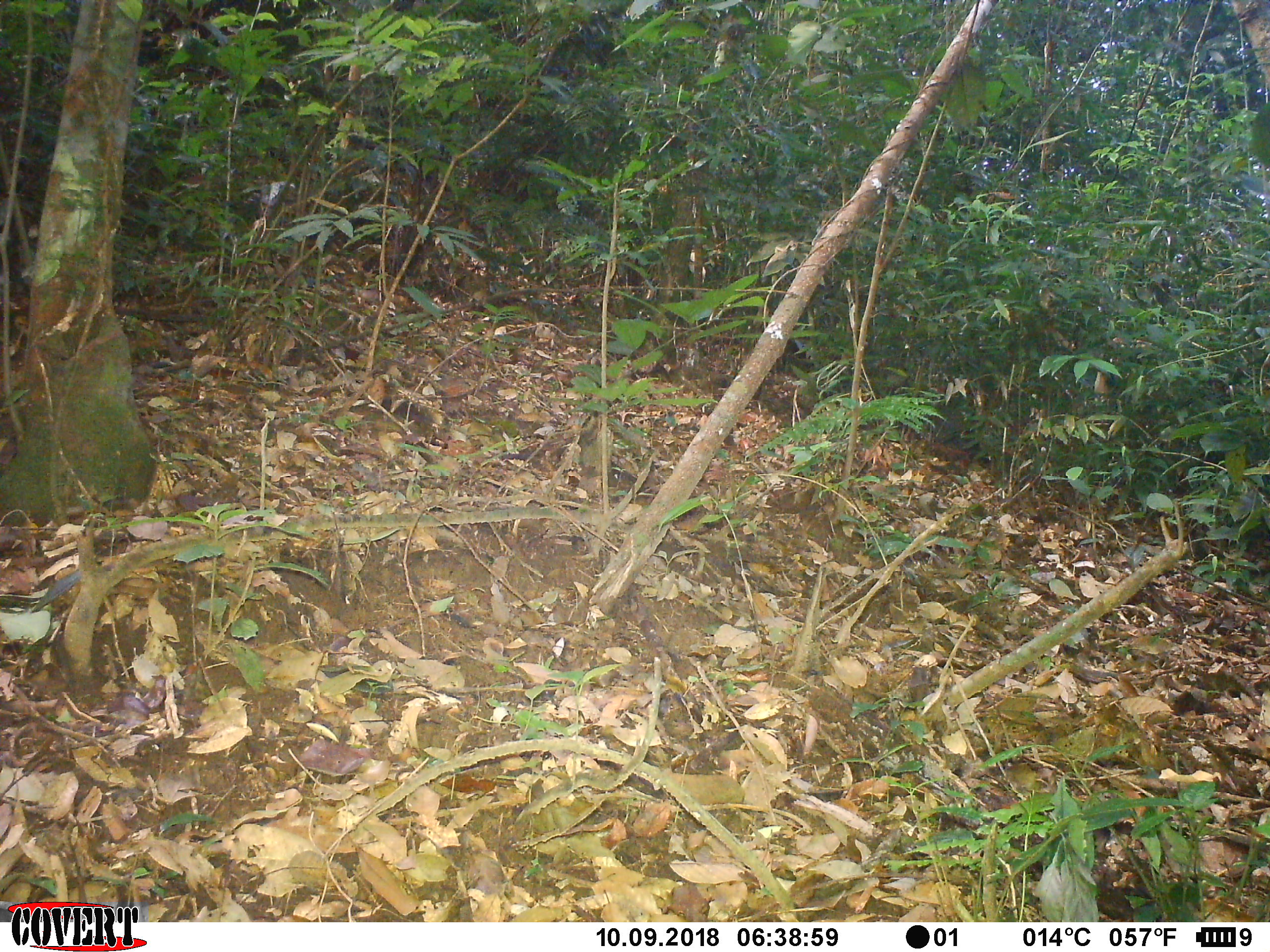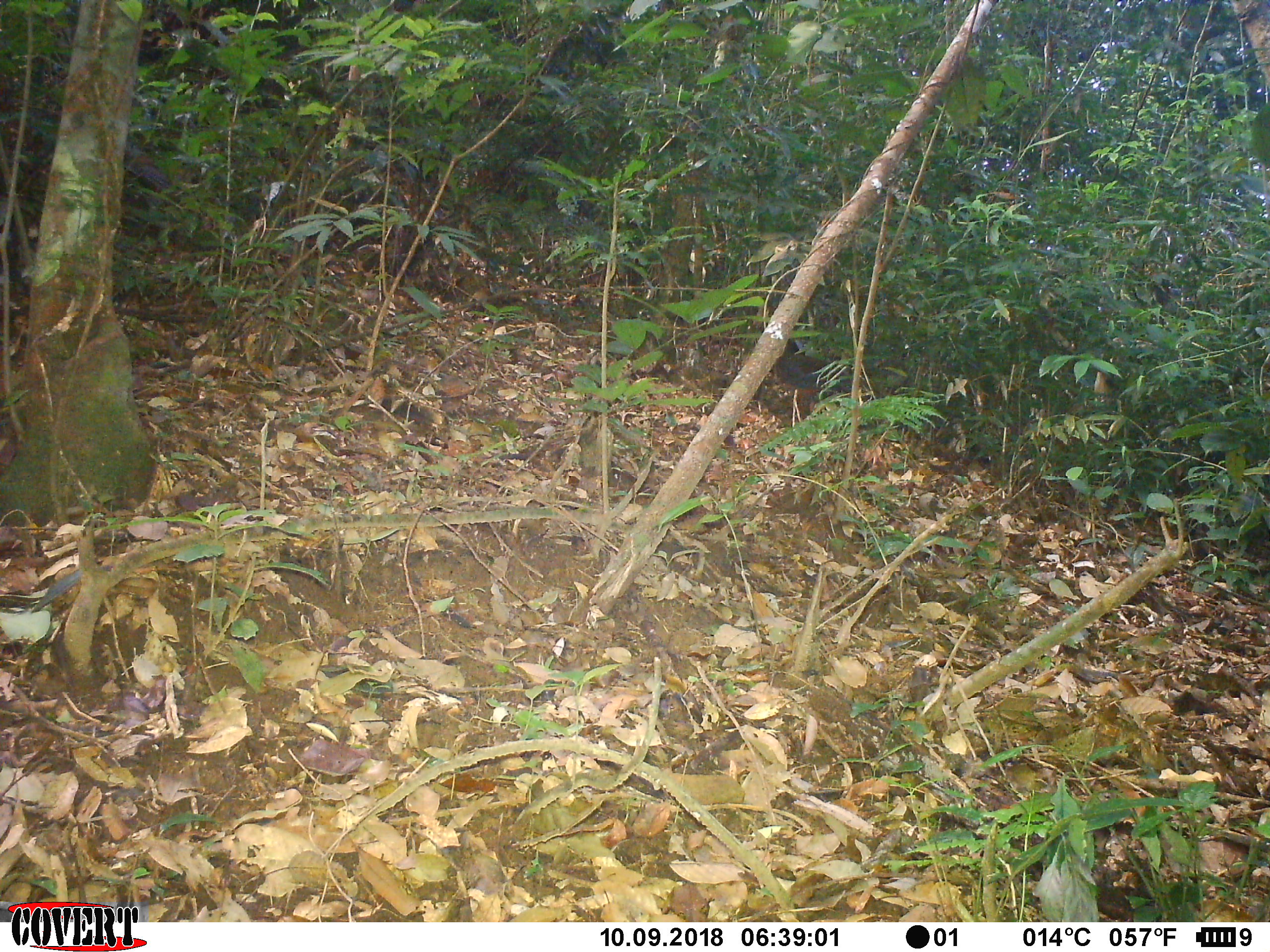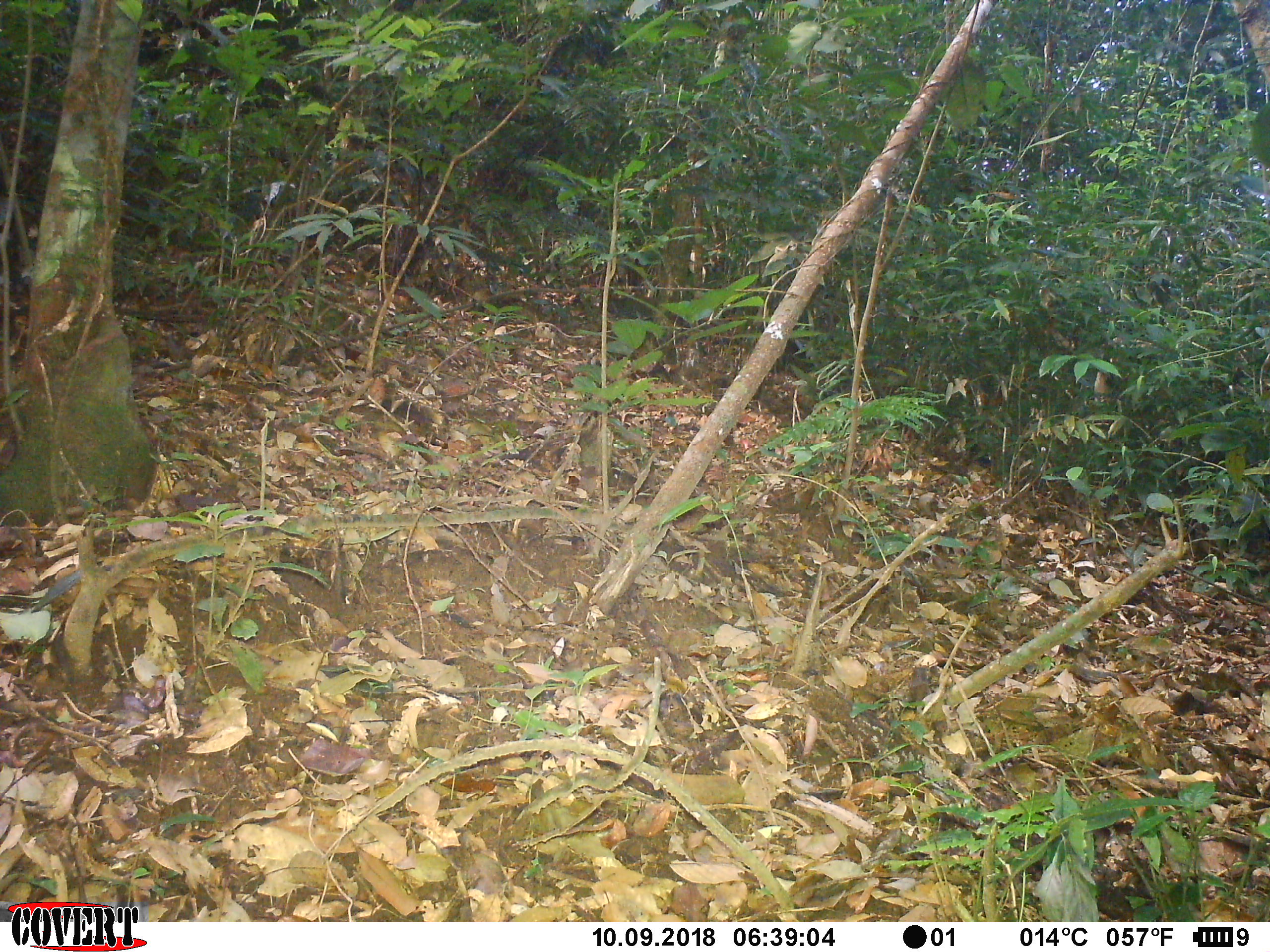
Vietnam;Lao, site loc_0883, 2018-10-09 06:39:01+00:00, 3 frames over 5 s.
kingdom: Animalia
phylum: Chordata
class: Aves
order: Galliformes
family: Phasianidae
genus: Lophura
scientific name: Lophura nycthemera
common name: silver pheasant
Silver pheasant (Lophura nycthemera). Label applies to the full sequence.